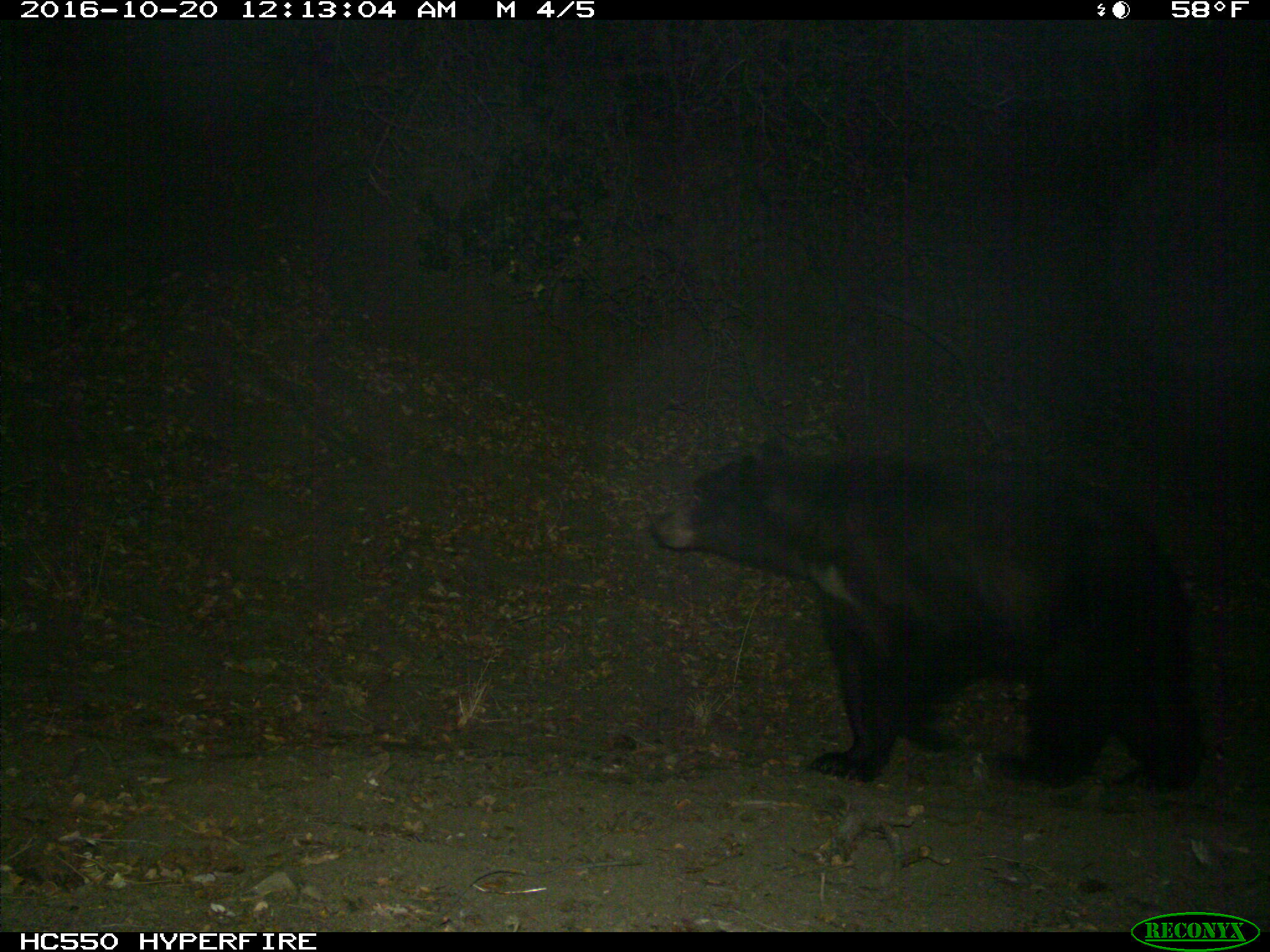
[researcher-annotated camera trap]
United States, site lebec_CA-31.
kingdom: Animalia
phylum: Chordata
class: Mammalia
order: Carnivora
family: Ursidae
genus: Ursus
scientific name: Ursus americanus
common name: american black bear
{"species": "Ursus americanus (american black bear)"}